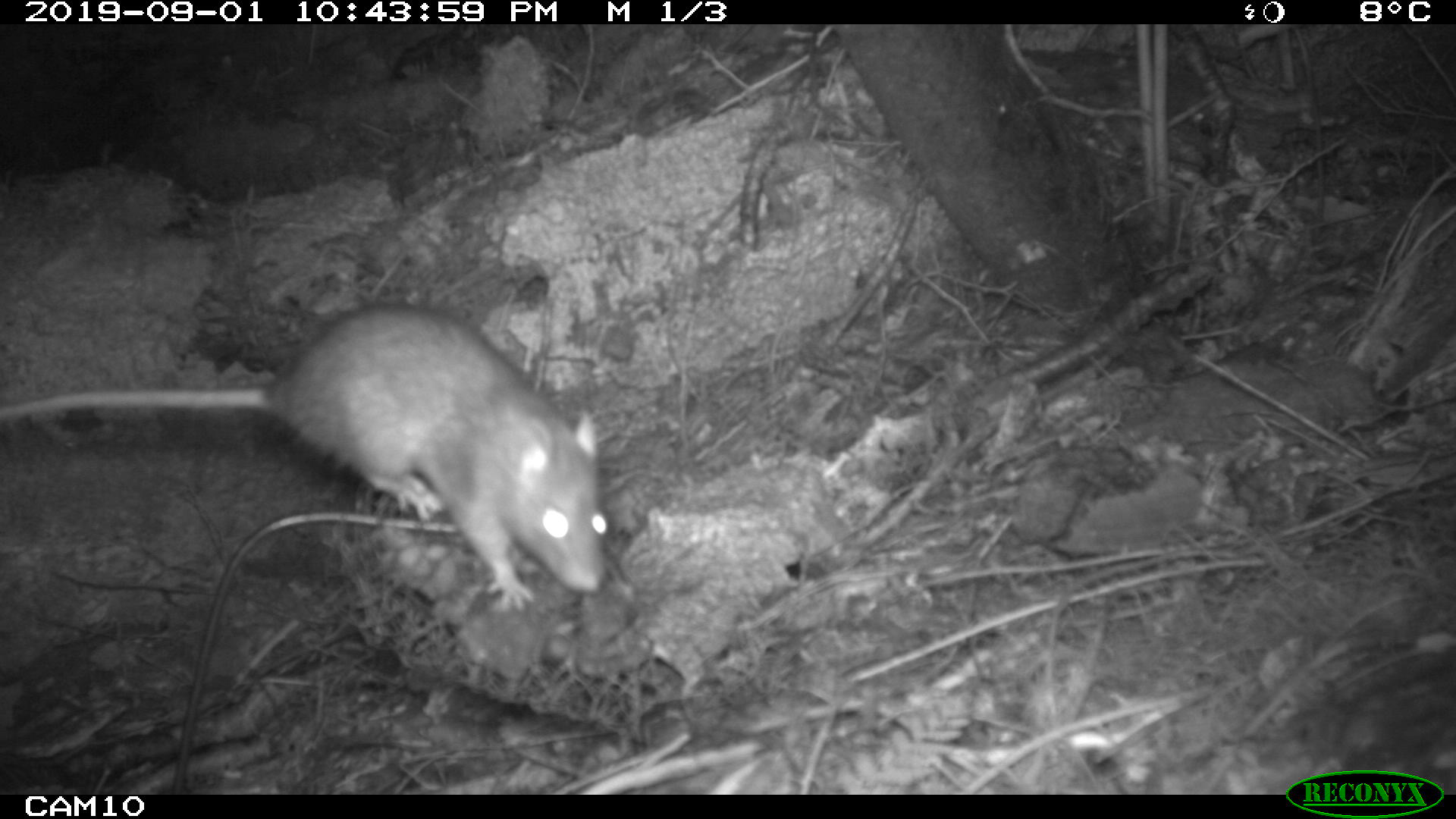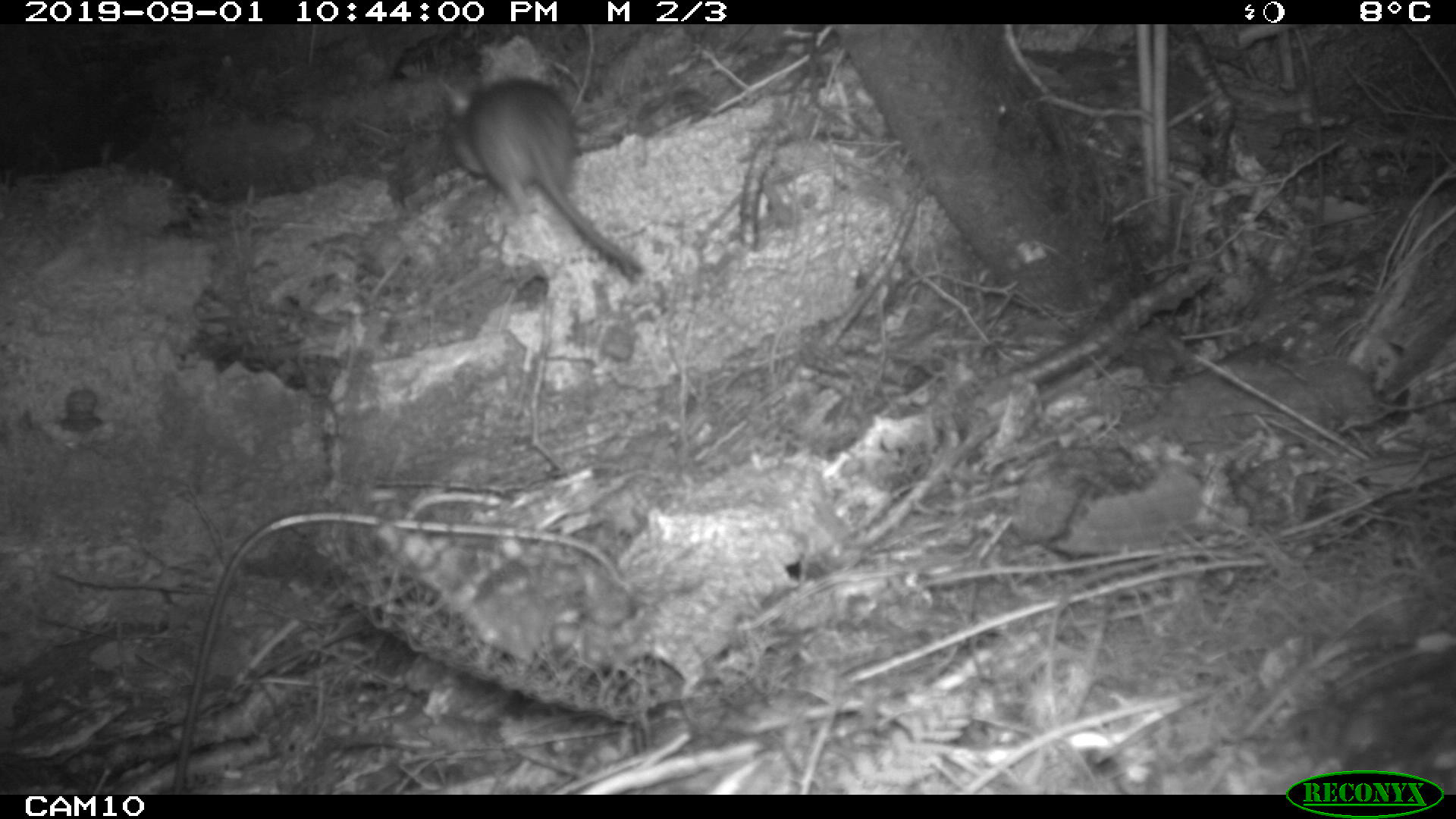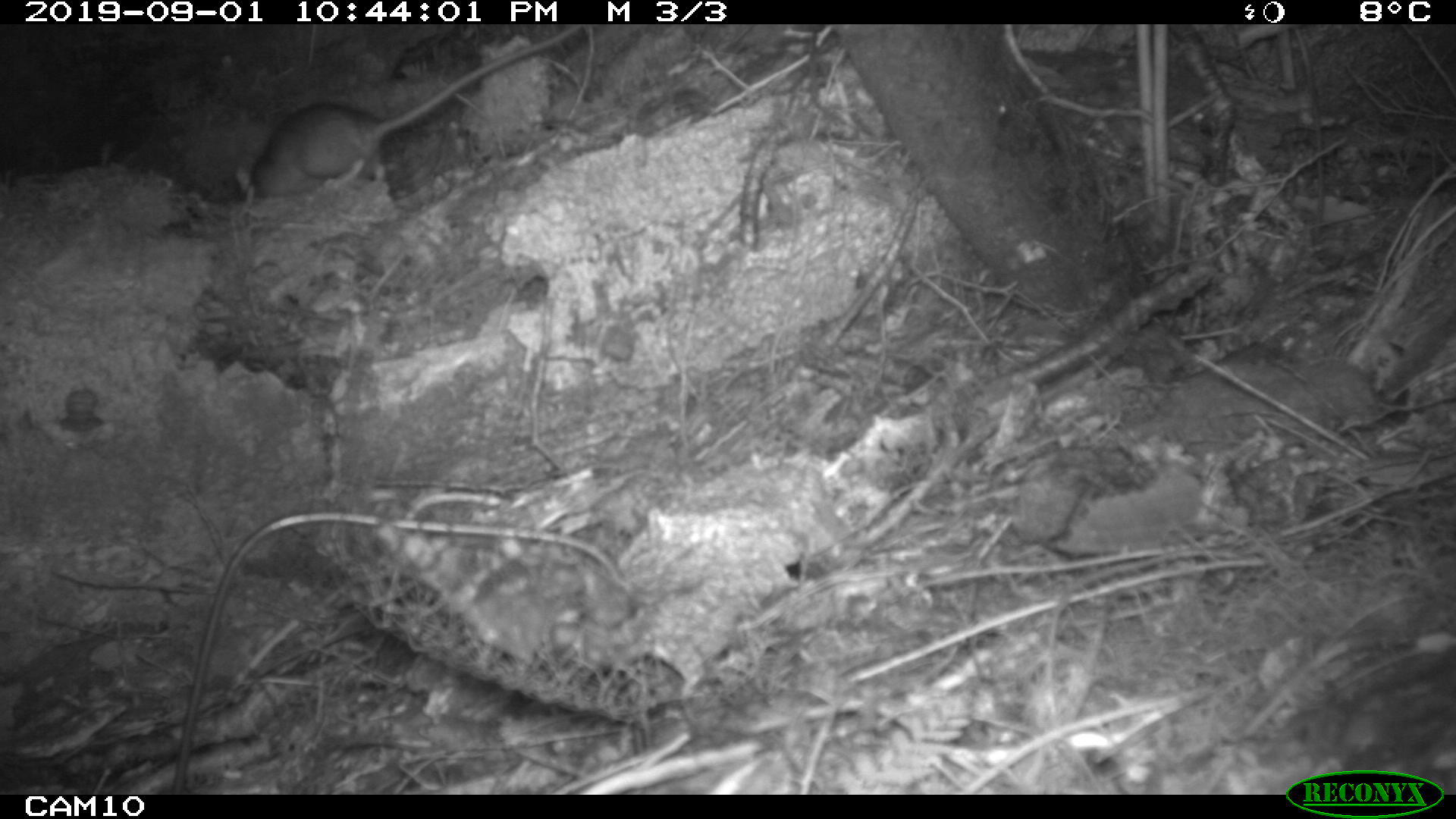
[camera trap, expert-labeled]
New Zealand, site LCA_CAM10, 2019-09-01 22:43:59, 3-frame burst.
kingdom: Animalia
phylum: Chordata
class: Mammalia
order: Rodentia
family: Muridae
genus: Rattus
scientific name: Rattus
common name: rat